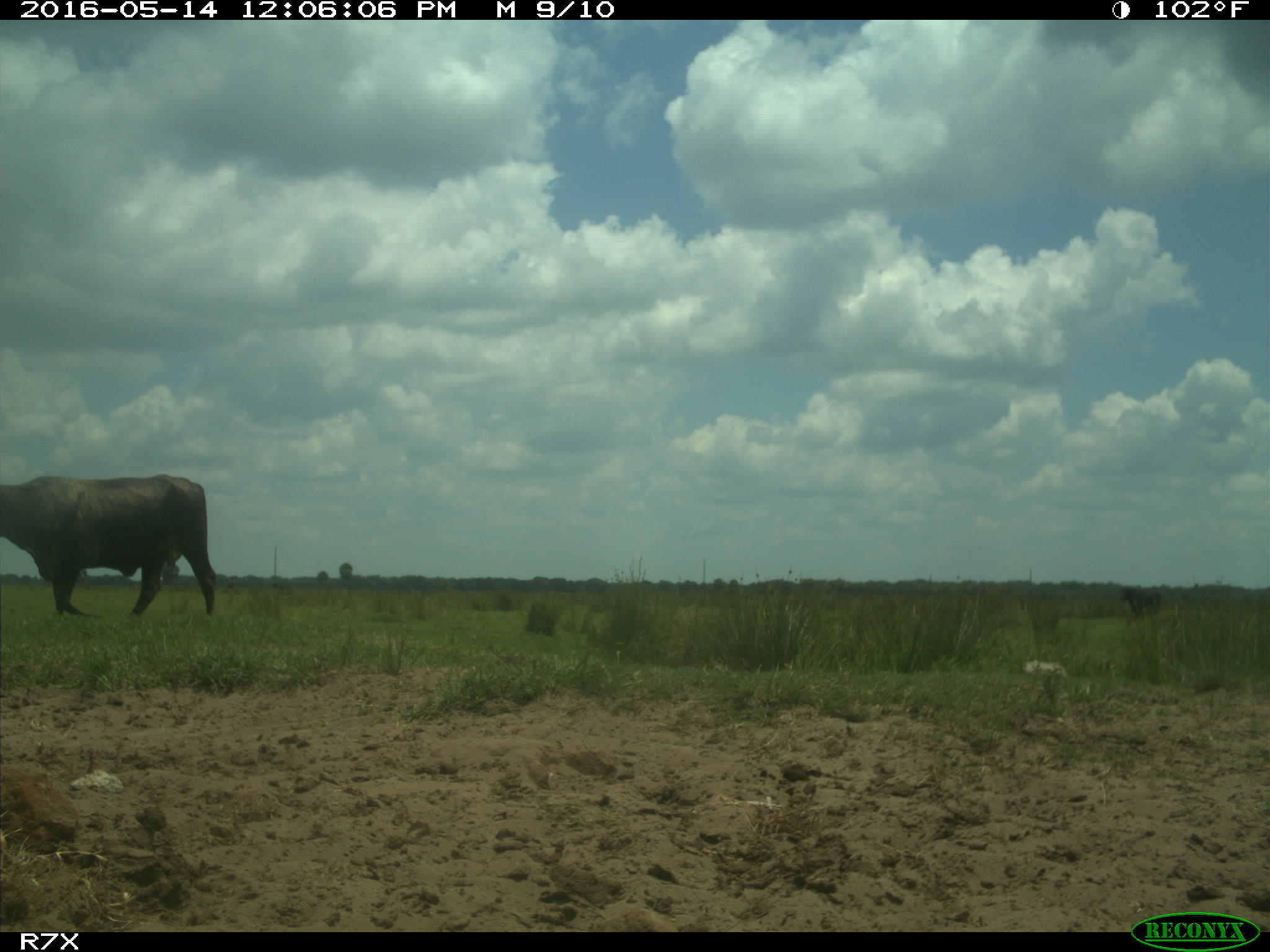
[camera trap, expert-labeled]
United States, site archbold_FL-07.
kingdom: Animalia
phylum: Chordata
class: Mammalia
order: Artiodactyla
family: Bovidae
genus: Bos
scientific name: Bos taurus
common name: domestic cow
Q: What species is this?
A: Bos taurus (domestic cow).